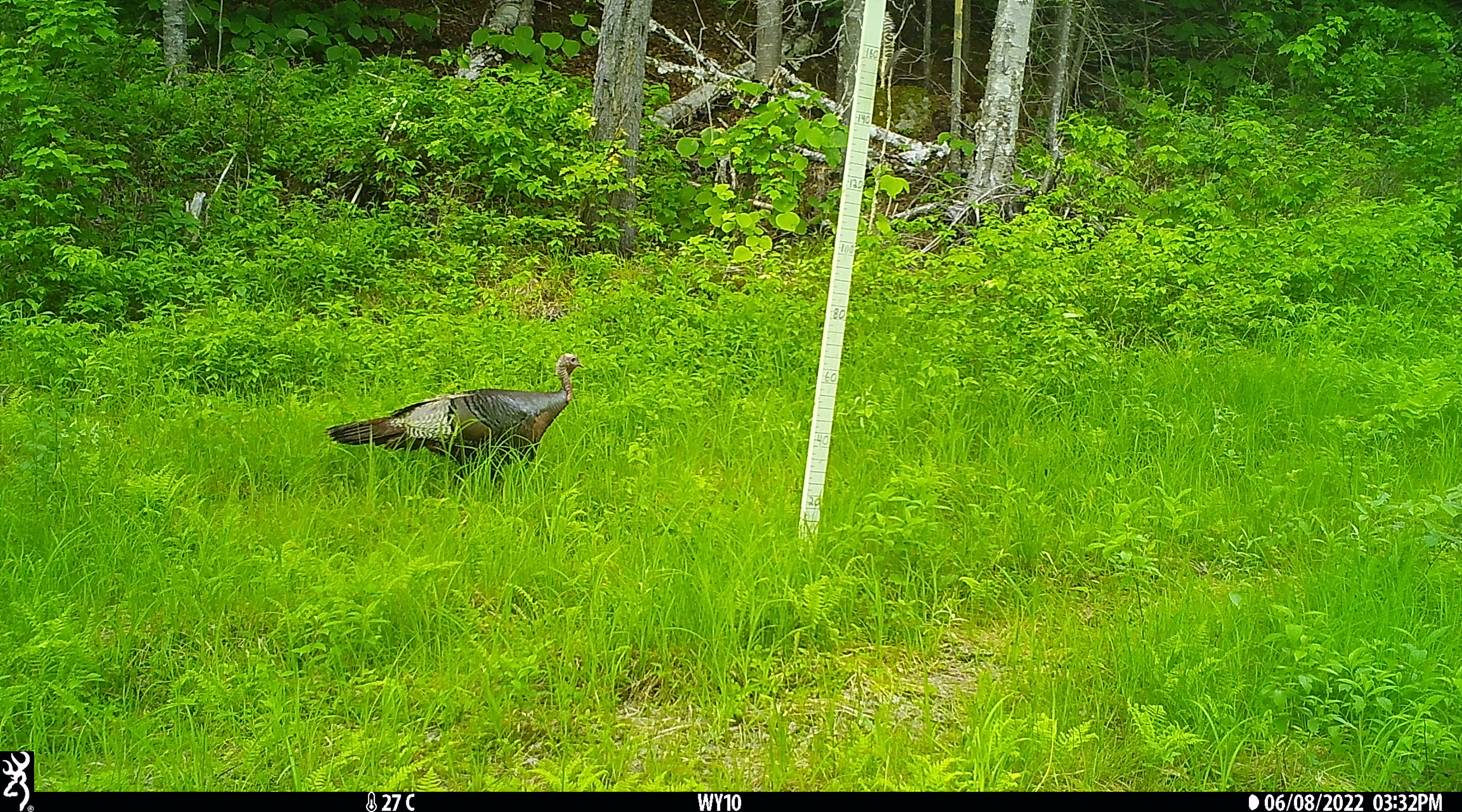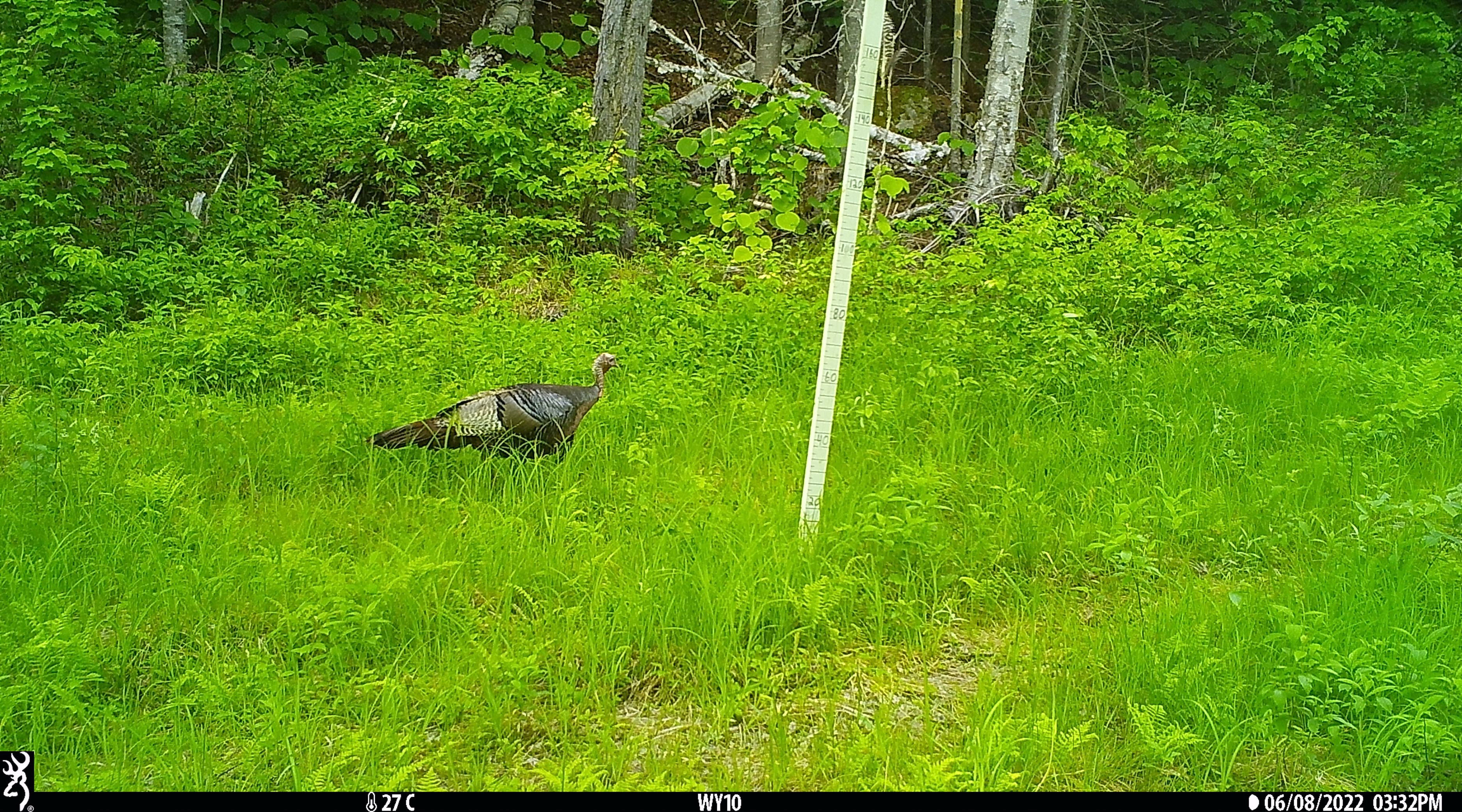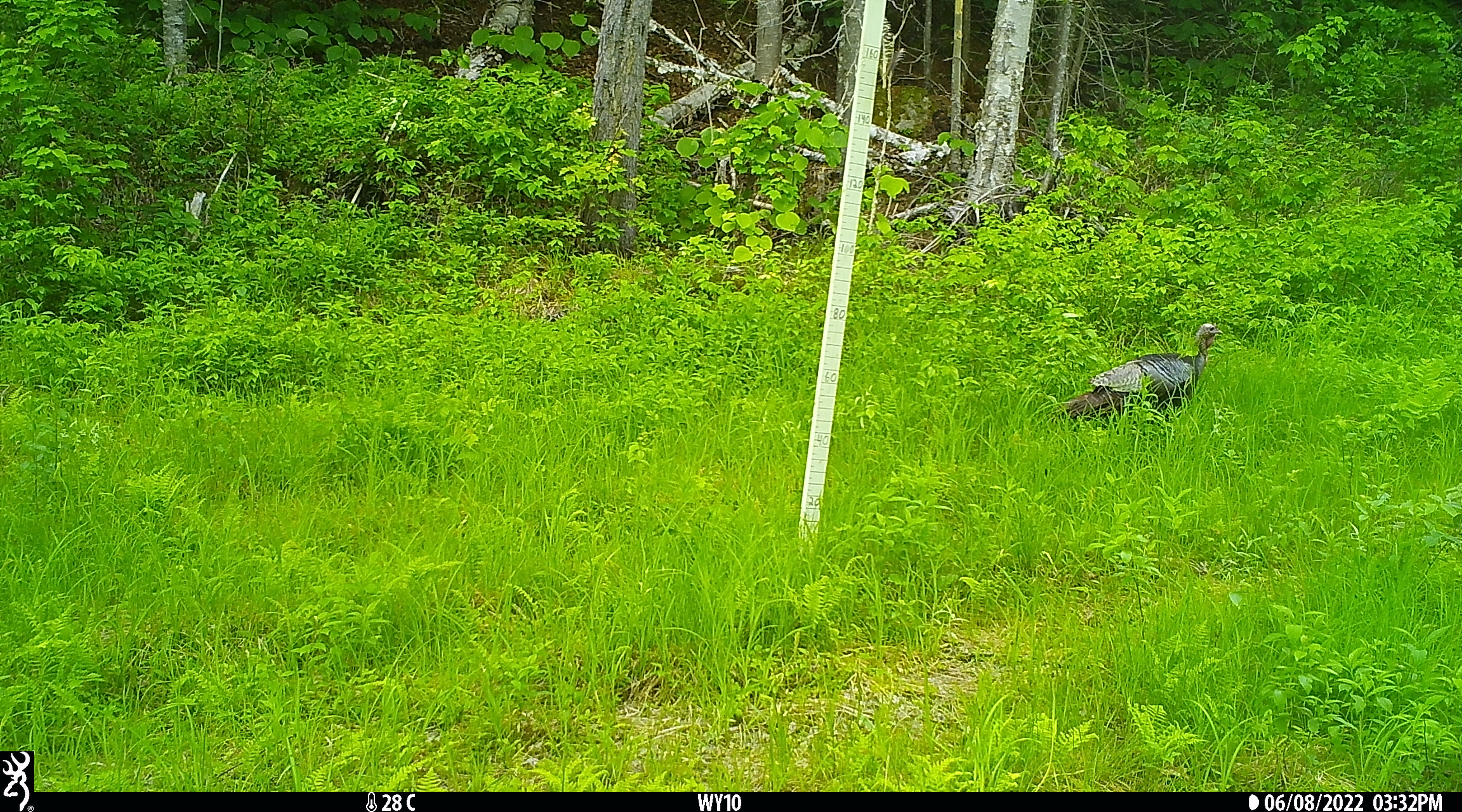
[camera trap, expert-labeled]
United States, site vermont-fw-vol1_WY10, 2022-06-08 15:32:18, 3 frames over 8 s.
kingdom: Animalia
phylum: Chordata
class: Aves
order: Galliformes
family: Phasianidae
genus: Meleagris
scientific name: Meleagris gallopavo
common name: wild turkey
Wild turkey (Meleagris gallopavo).